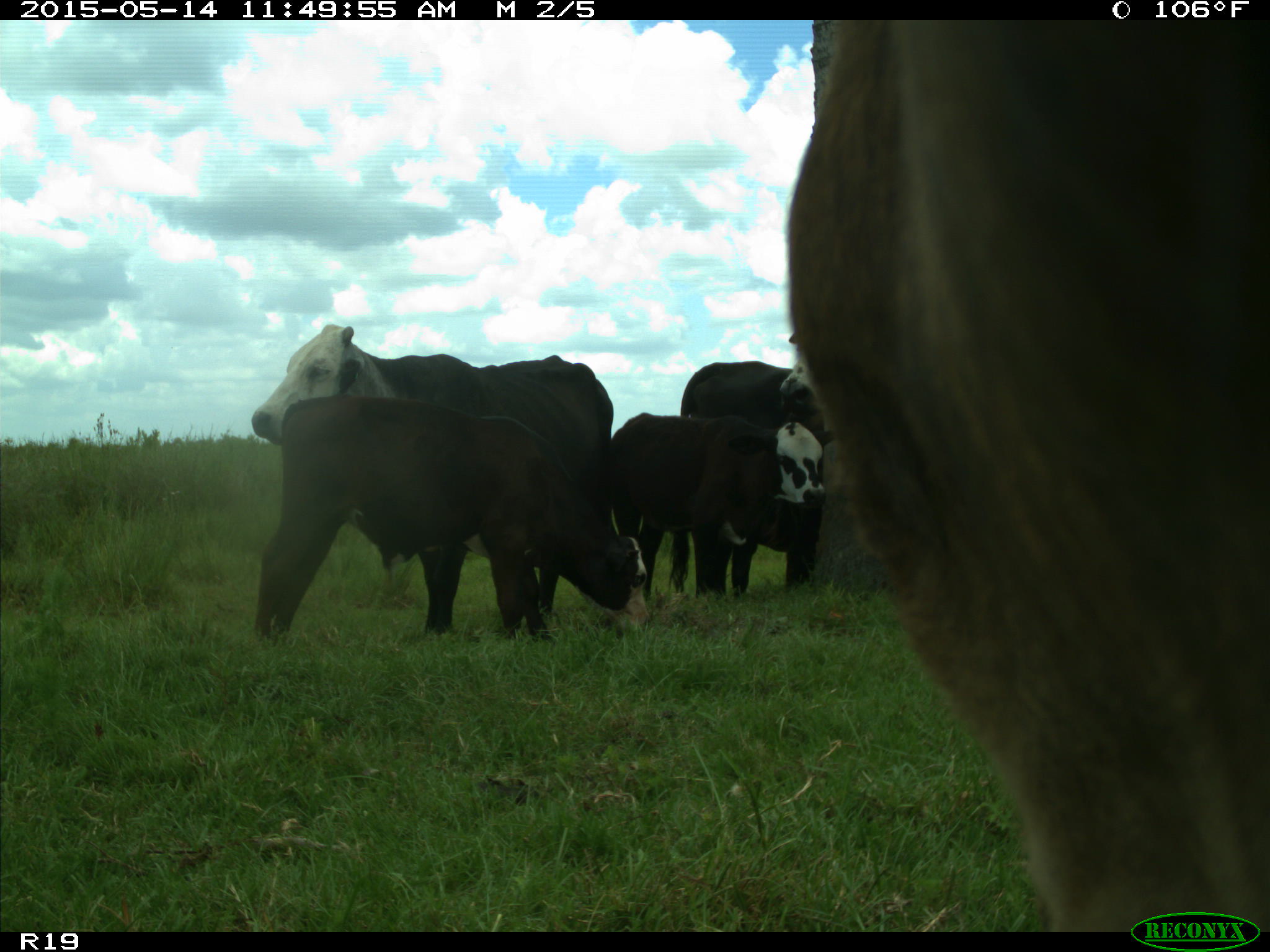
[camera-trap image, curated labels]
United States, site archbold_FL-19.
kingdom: Animalia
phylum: Chordata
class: Mammalia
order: Artiodactyla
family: Bovidae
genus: Bos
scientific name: Bos taurus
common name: domestic cow